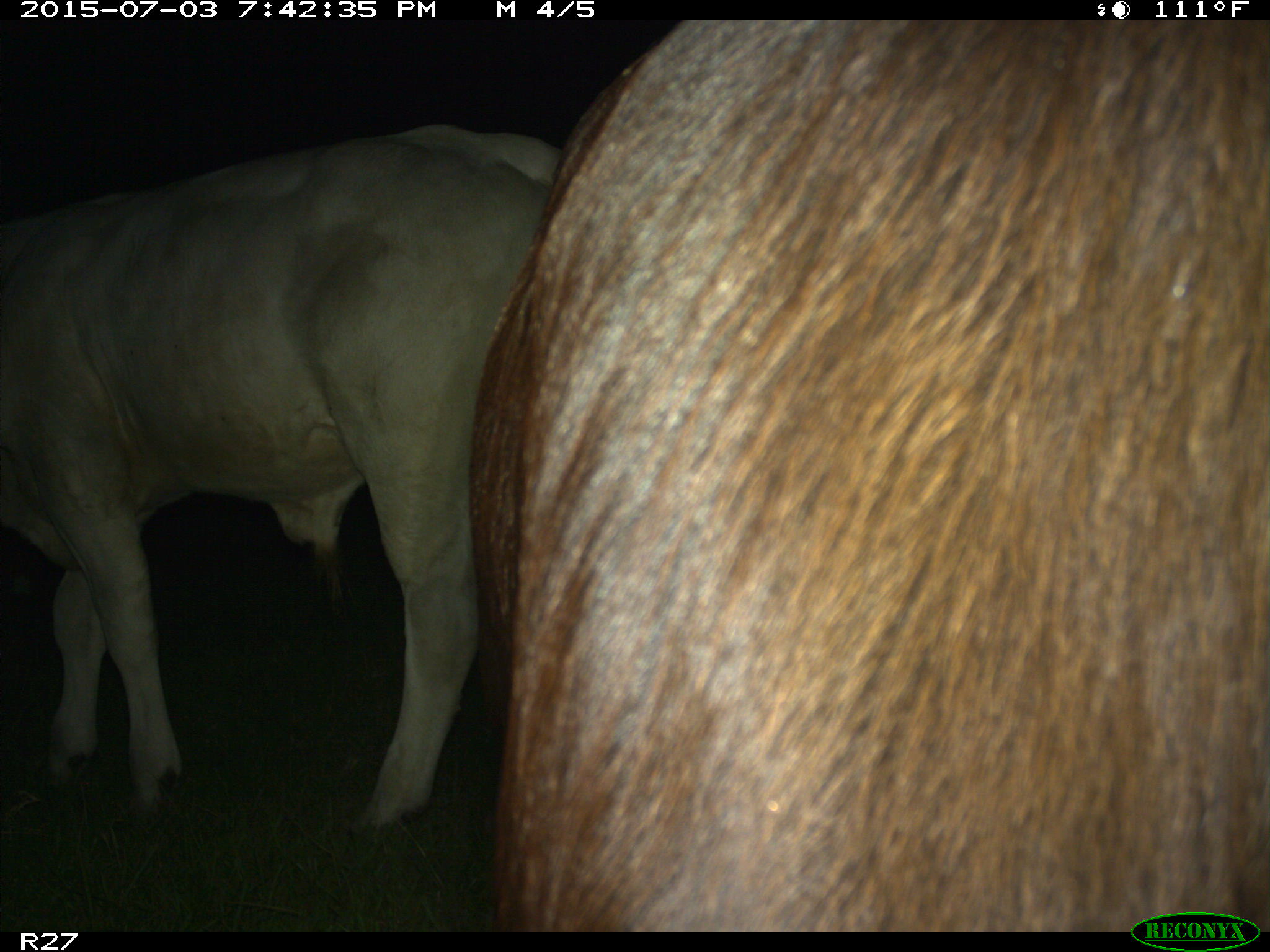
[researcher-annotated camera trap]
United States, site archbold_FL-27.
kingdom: Animalia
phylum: Chordata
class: Mammalia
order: Artiodactyla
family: Bovidae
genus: Bos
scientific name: Bos taurus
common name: domestic cow